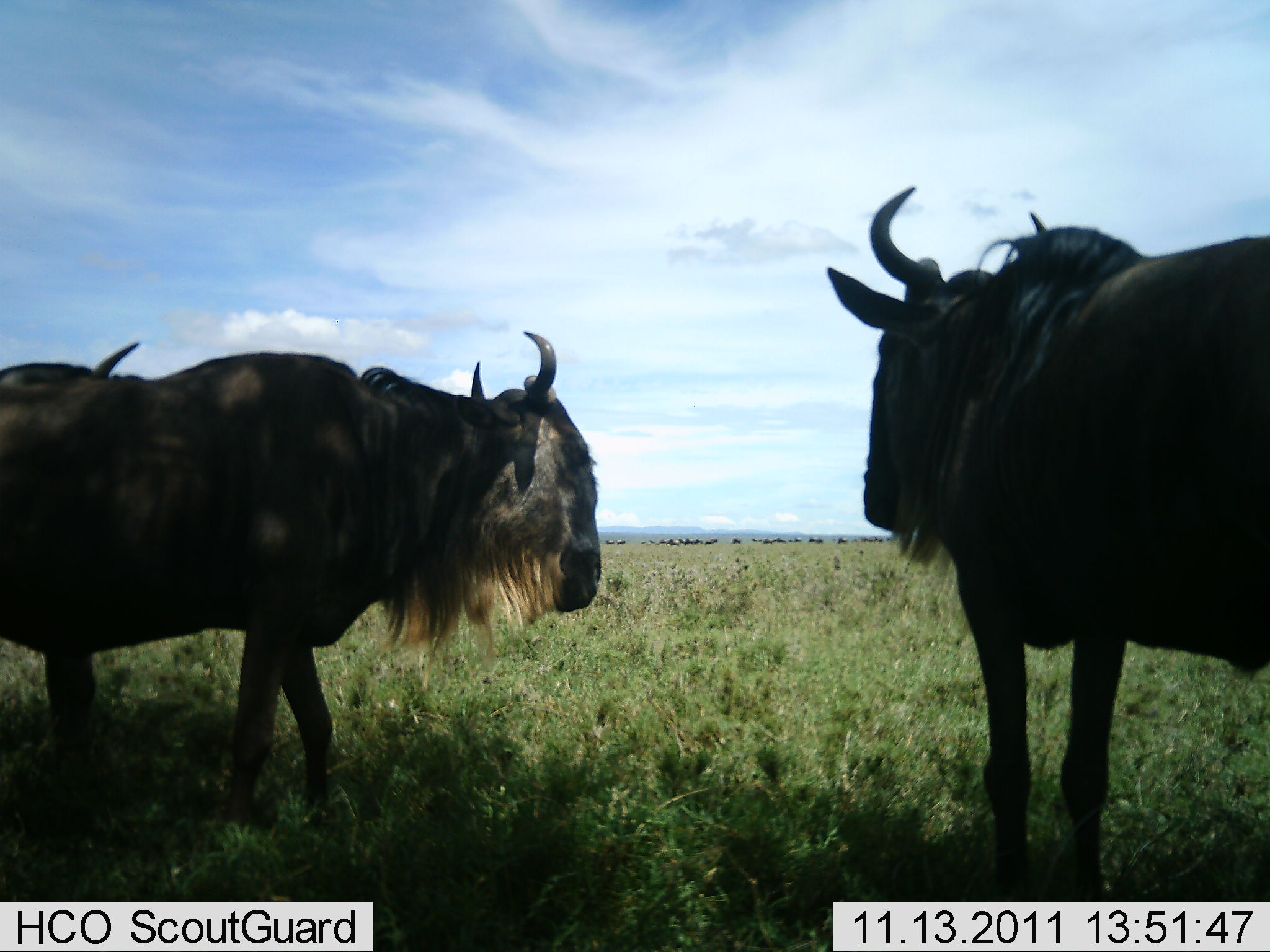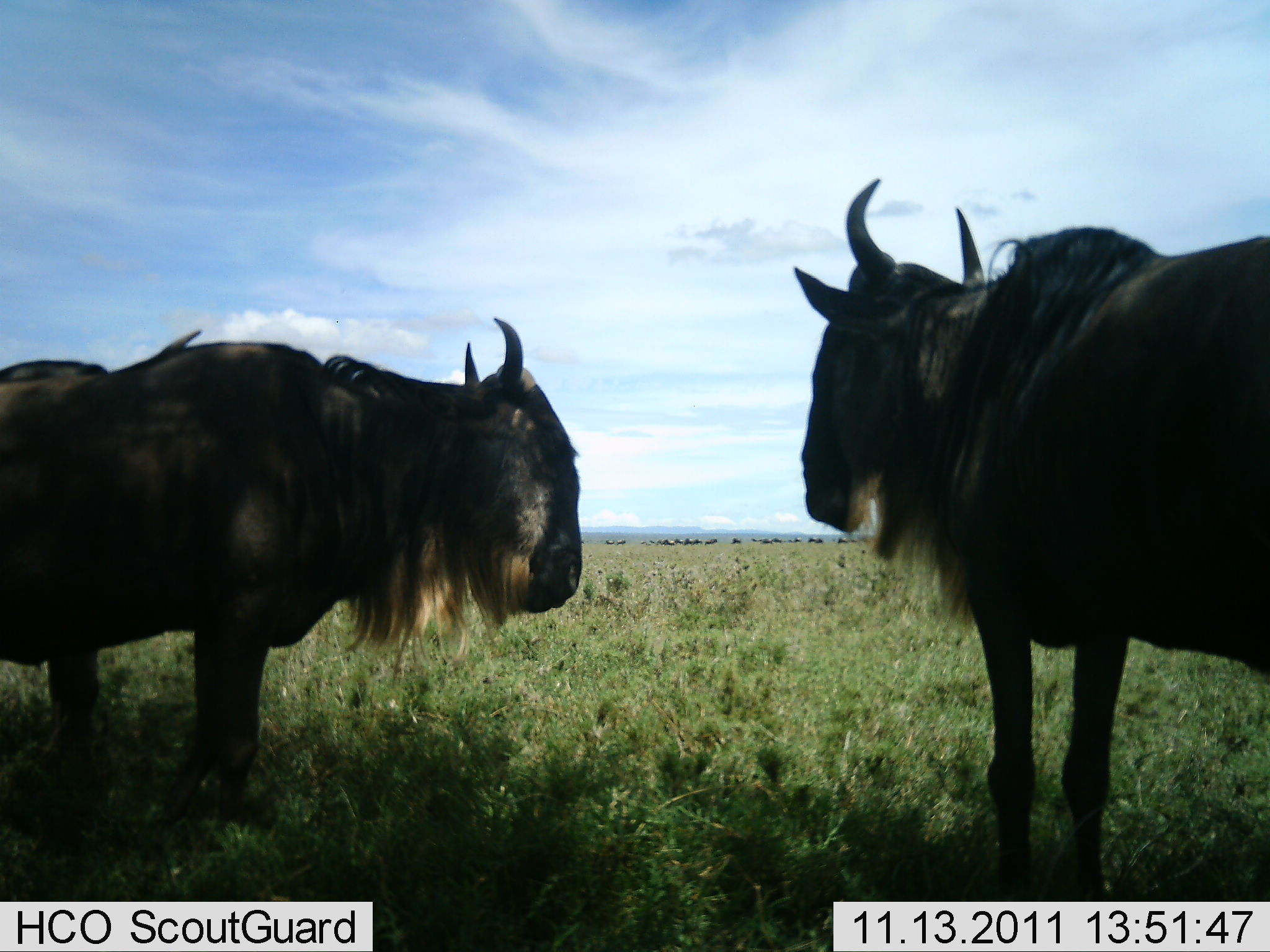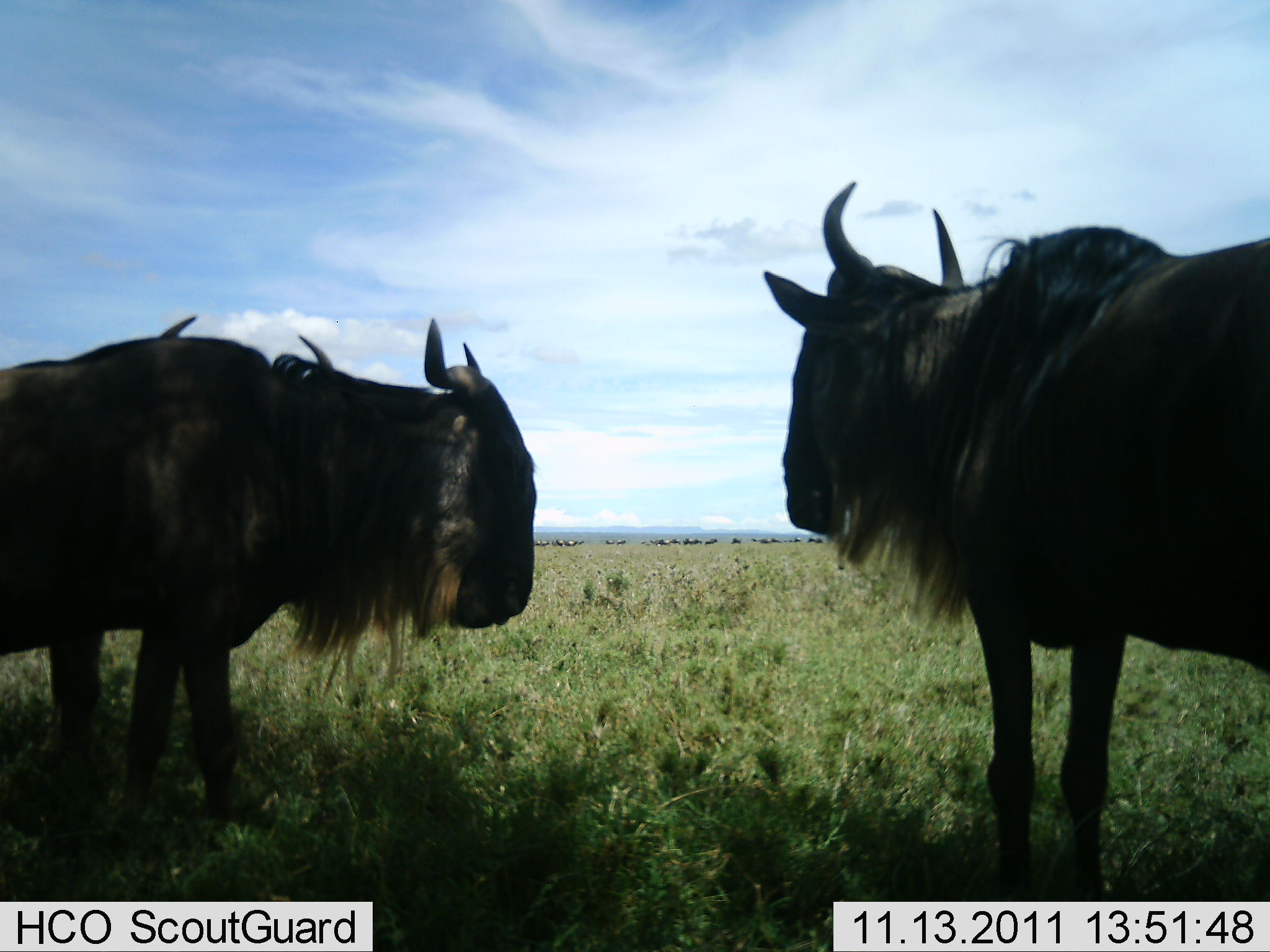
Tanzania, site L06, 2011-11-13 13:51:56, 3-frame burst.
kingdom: Animalia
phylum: Chordata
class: Mammalia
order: Artiodactyla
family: Bovidae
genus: Connochaetes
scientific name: Connochaetes taurinus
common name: blue wildebeest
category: wildebeest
Wildebeest (blue wildebeest) (Connochaetes taurinus), count 3. Behavior (volunteer vote fractions): standing 100%, resting 0%, moving 15%, interacting 8%. Young present (vote fraction): 0%. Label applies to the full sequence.